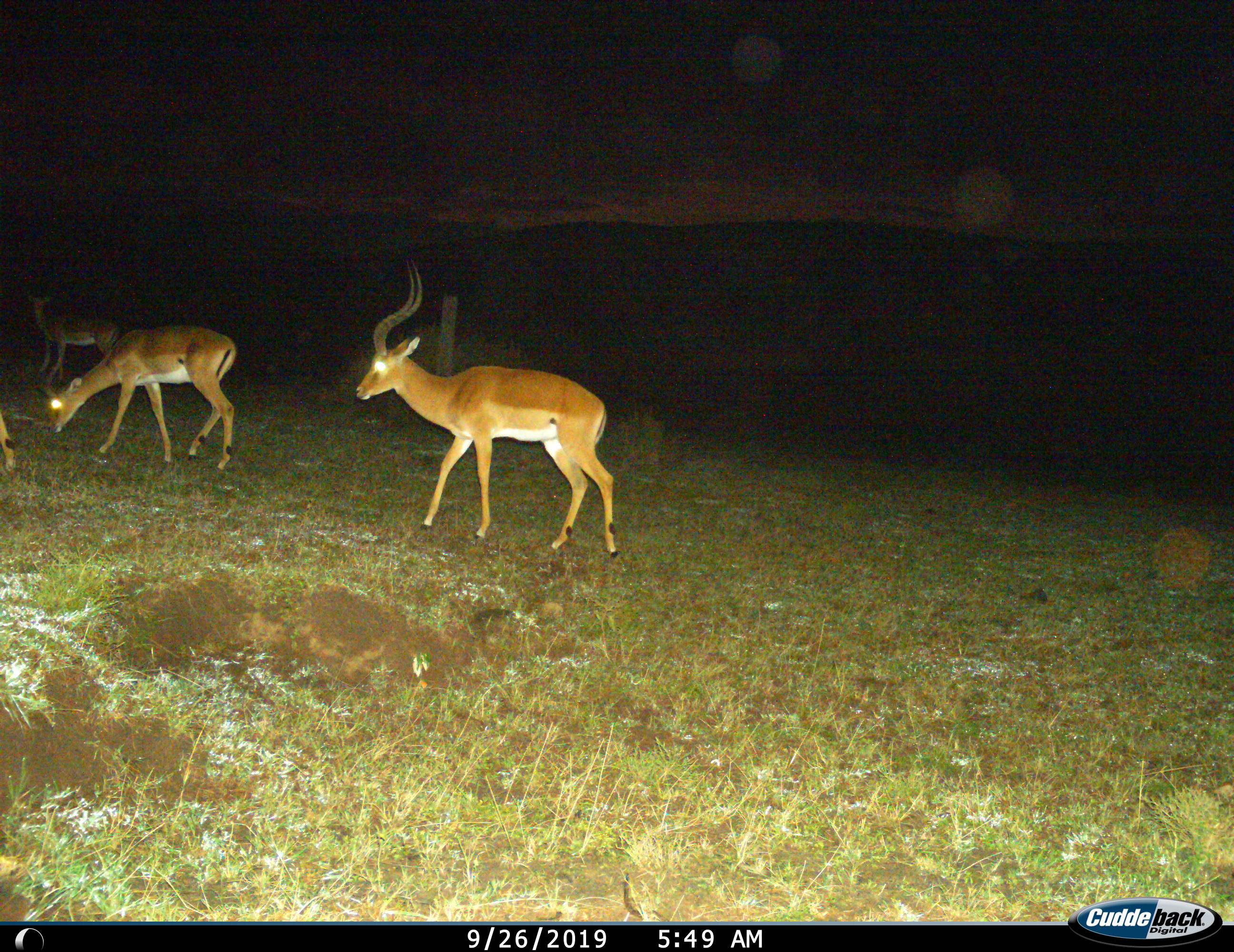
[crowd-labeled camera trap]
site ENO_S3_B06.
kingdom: Animalia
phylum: Chordata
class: Mammalia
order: Artiodactyla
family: Bovidae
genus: Aepyceros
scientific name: Aepyceros melampus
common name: impala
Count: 4.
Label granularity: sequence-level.